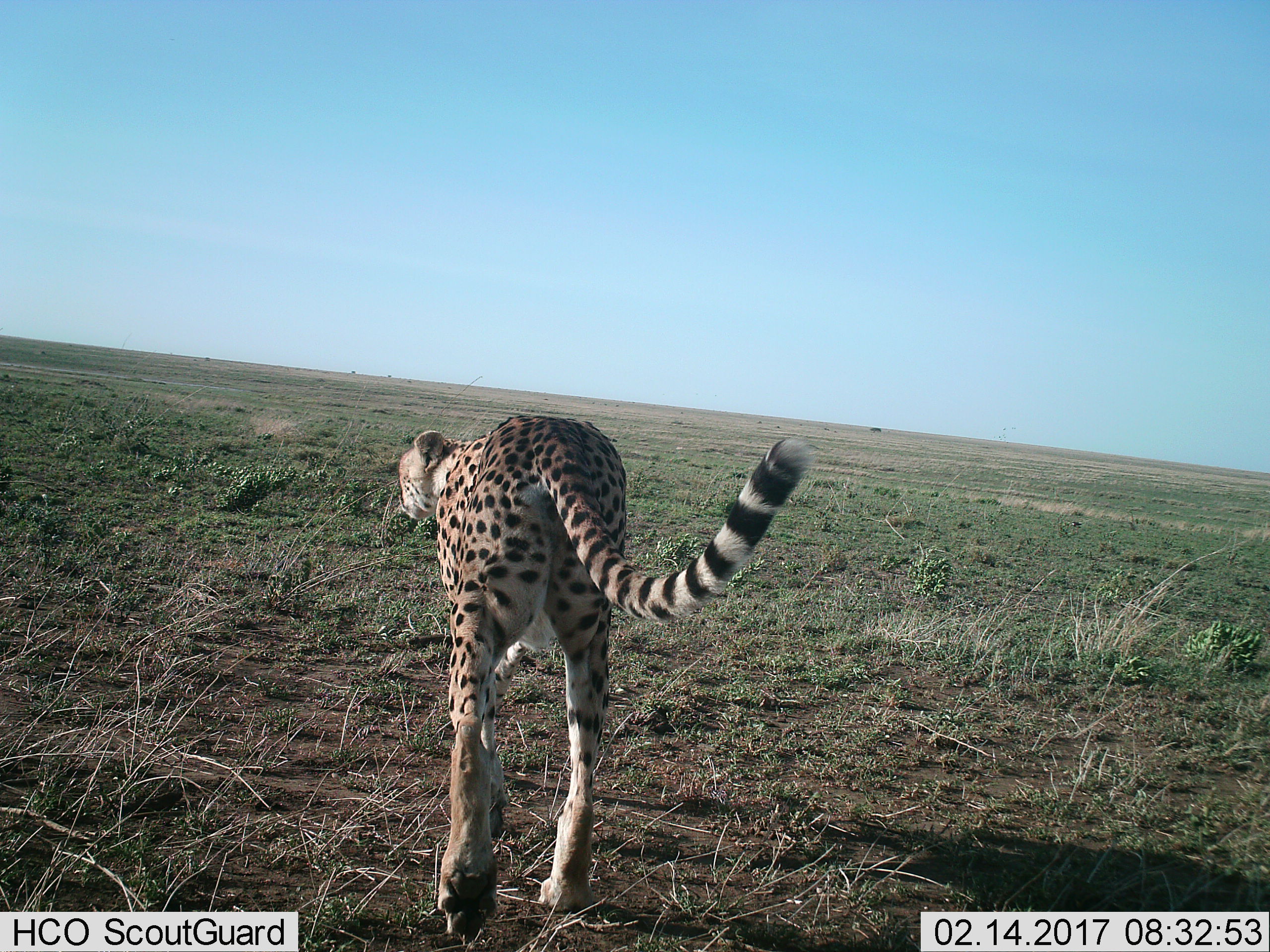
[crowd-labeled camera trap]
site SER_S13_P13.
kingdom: Animalia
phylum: Chordata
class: Mammalia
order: Carnivora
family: Felidae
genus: Acinonyx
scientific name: Acinonyx jubatus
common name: cheetah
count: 1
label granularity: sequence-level